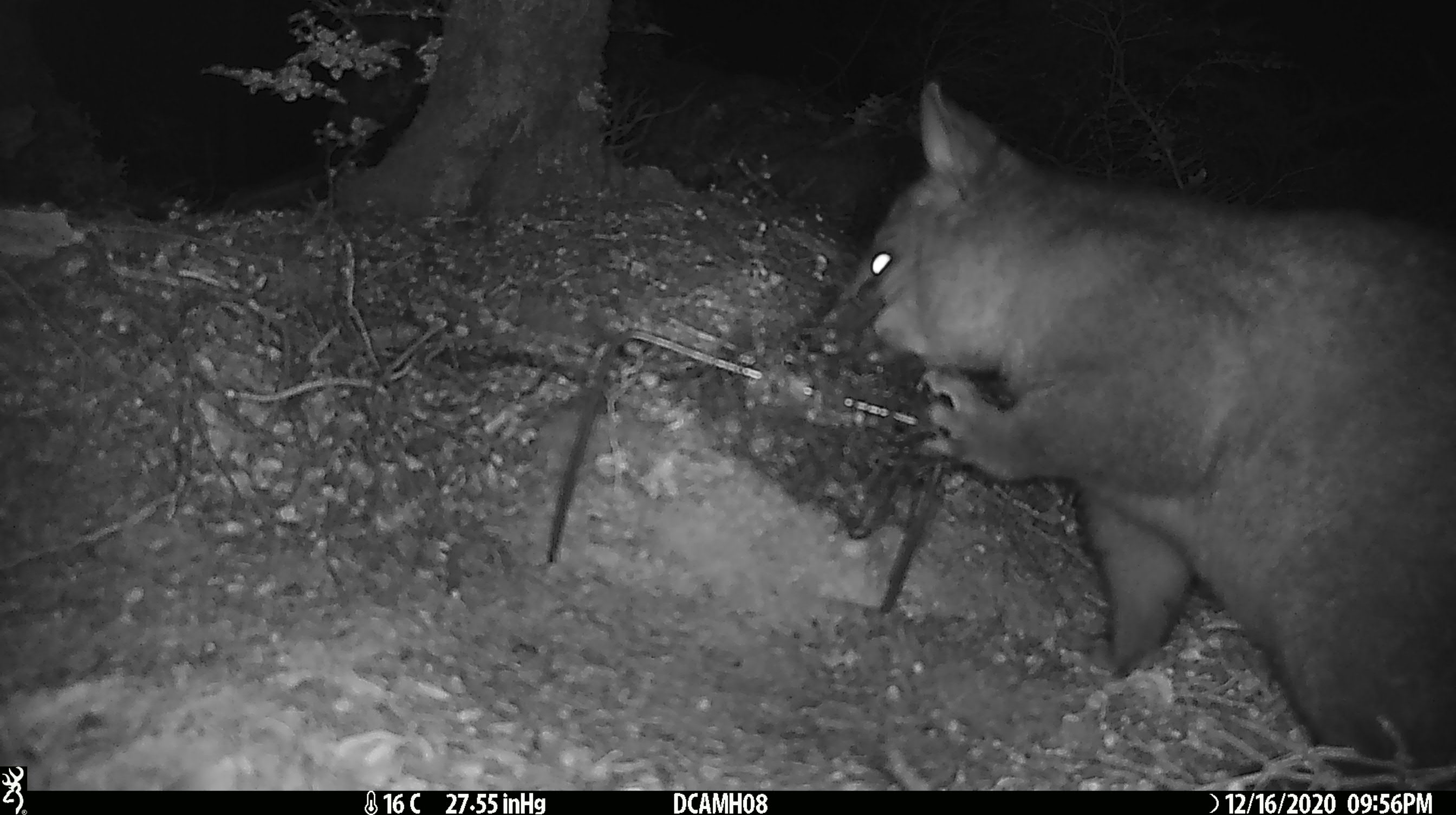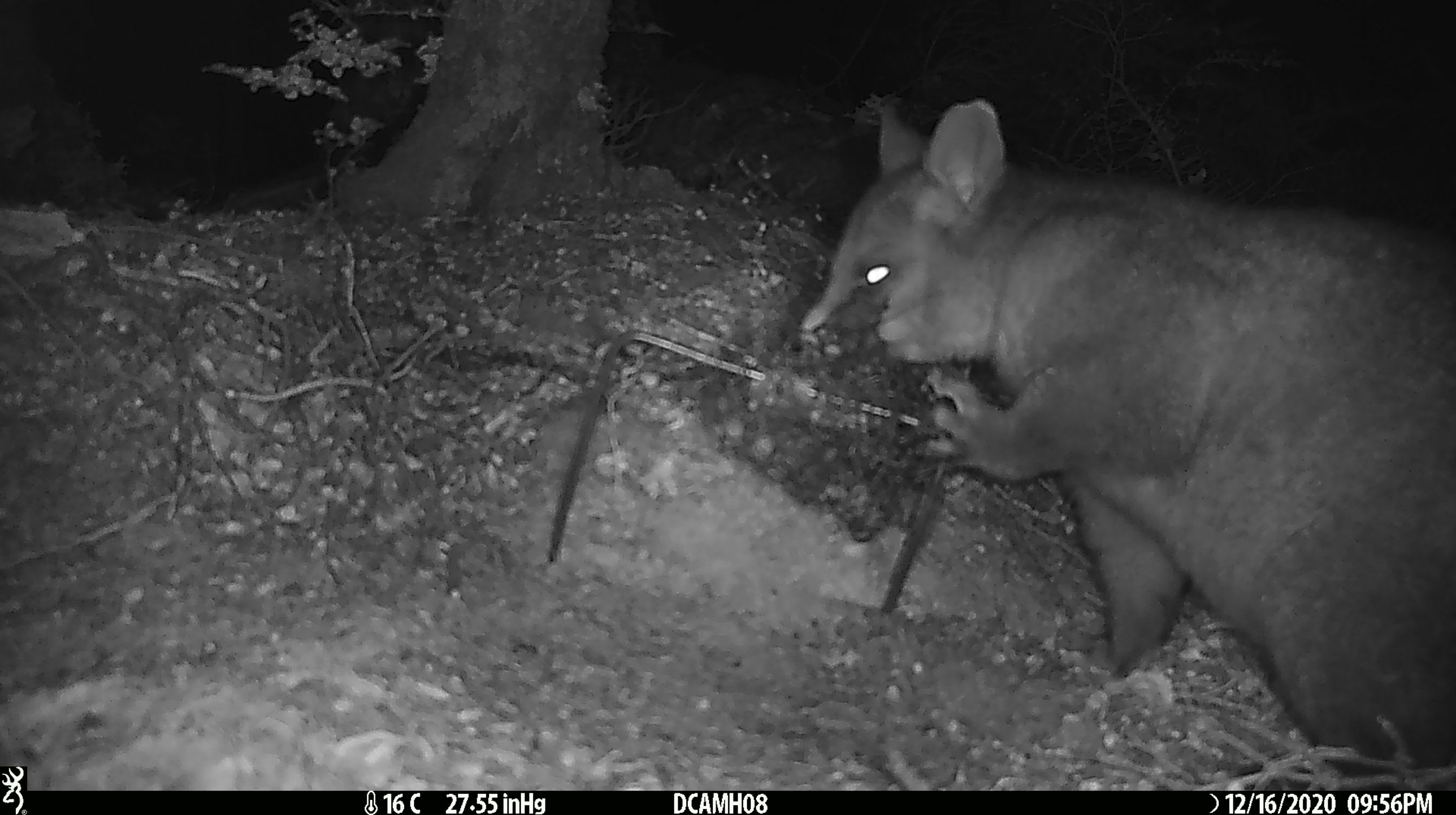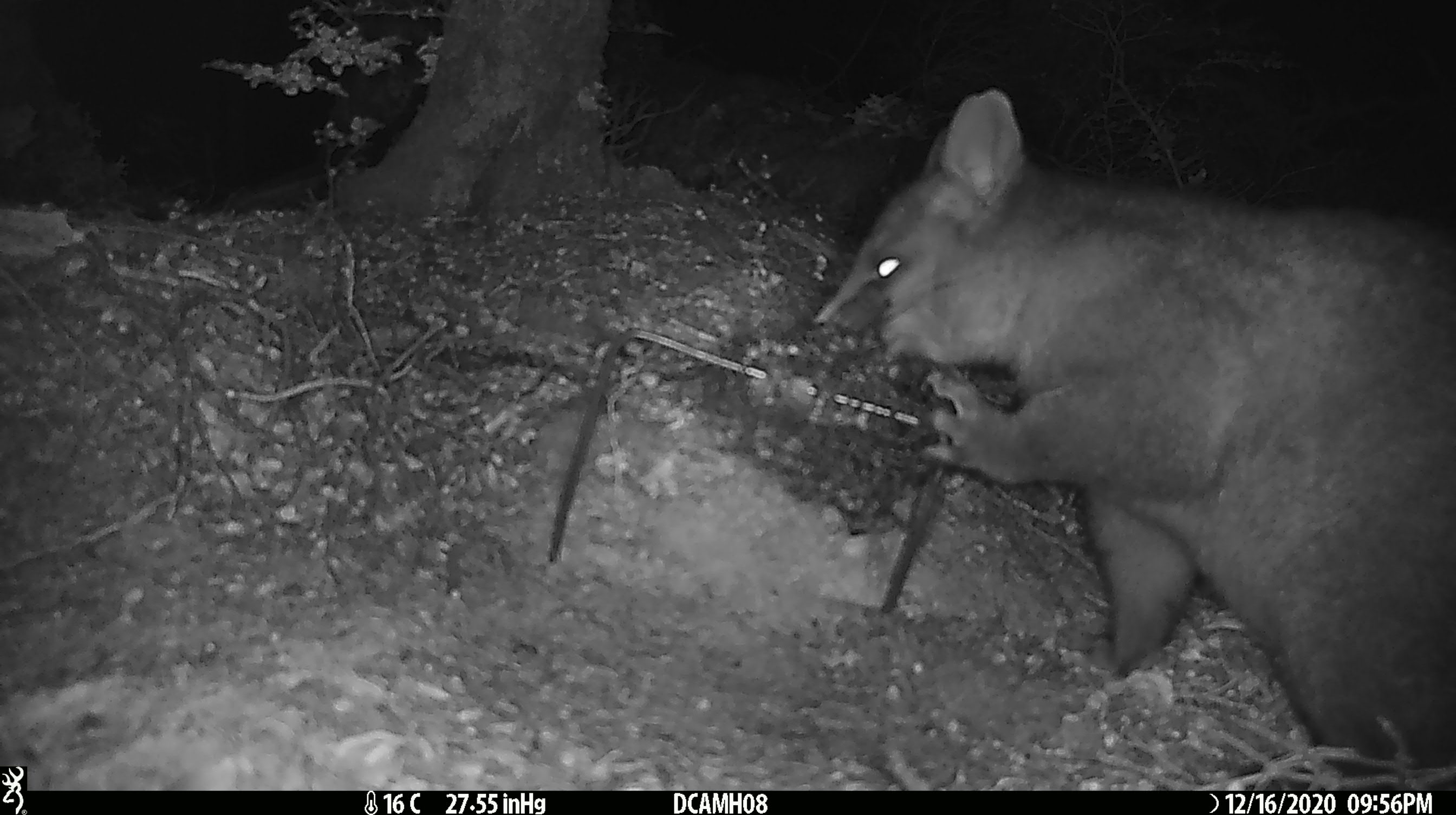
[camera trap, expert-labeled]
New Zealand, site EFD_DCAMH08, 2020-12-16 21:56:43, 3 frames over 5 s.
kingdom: Animalia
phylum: Chordata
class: Mammalia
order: Diprotodontia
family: Phalangeridae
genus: Trichosurus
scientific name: Trichosurus vulpecula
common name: common brushtail possum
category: possum